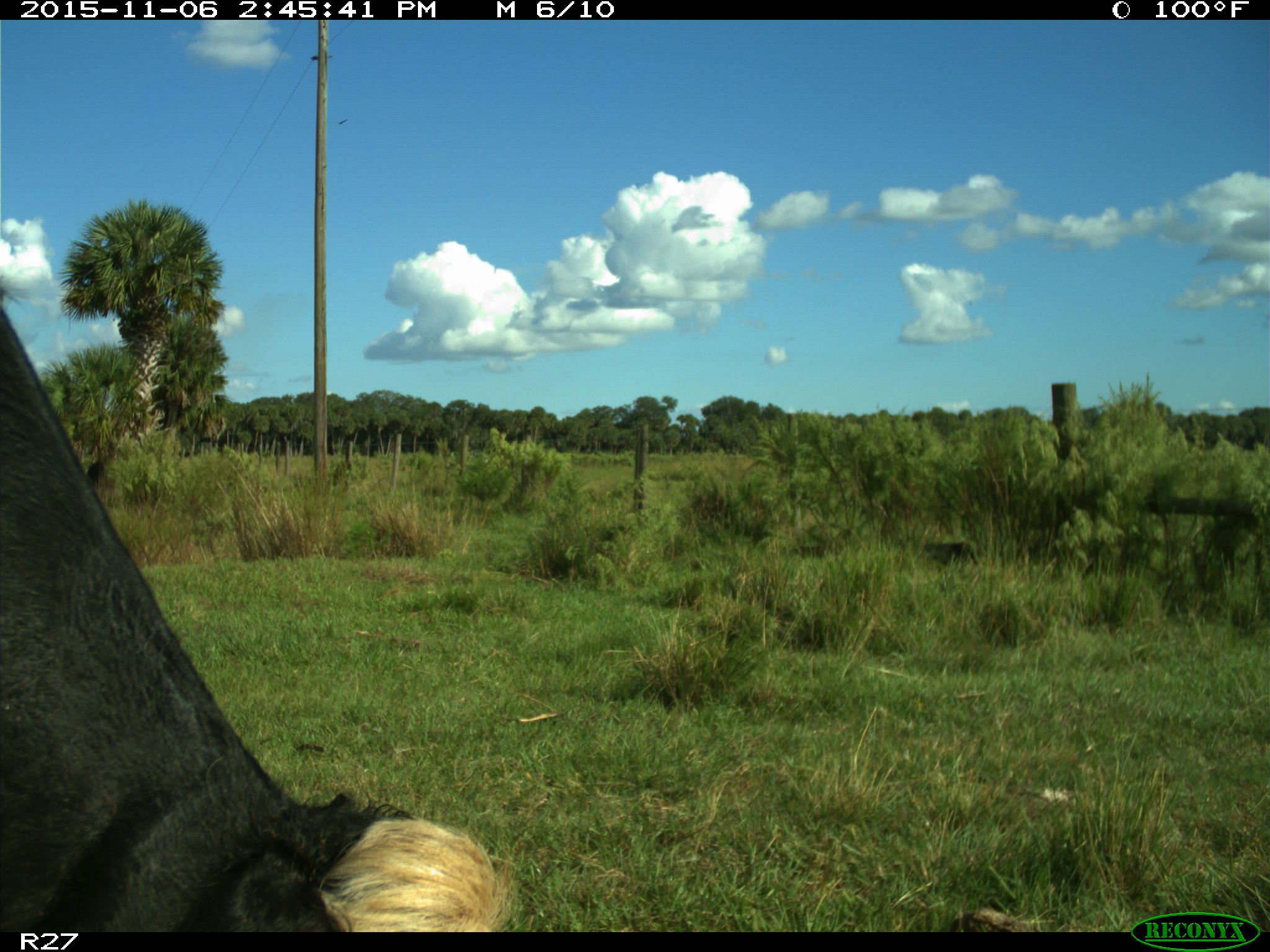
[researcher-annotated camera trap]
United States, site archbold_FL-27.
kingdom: Animalia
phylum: Chordata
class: Mammalia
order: Artiodactyla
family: Bovidae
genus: Bos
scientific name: Bos taurus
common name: domestic cow